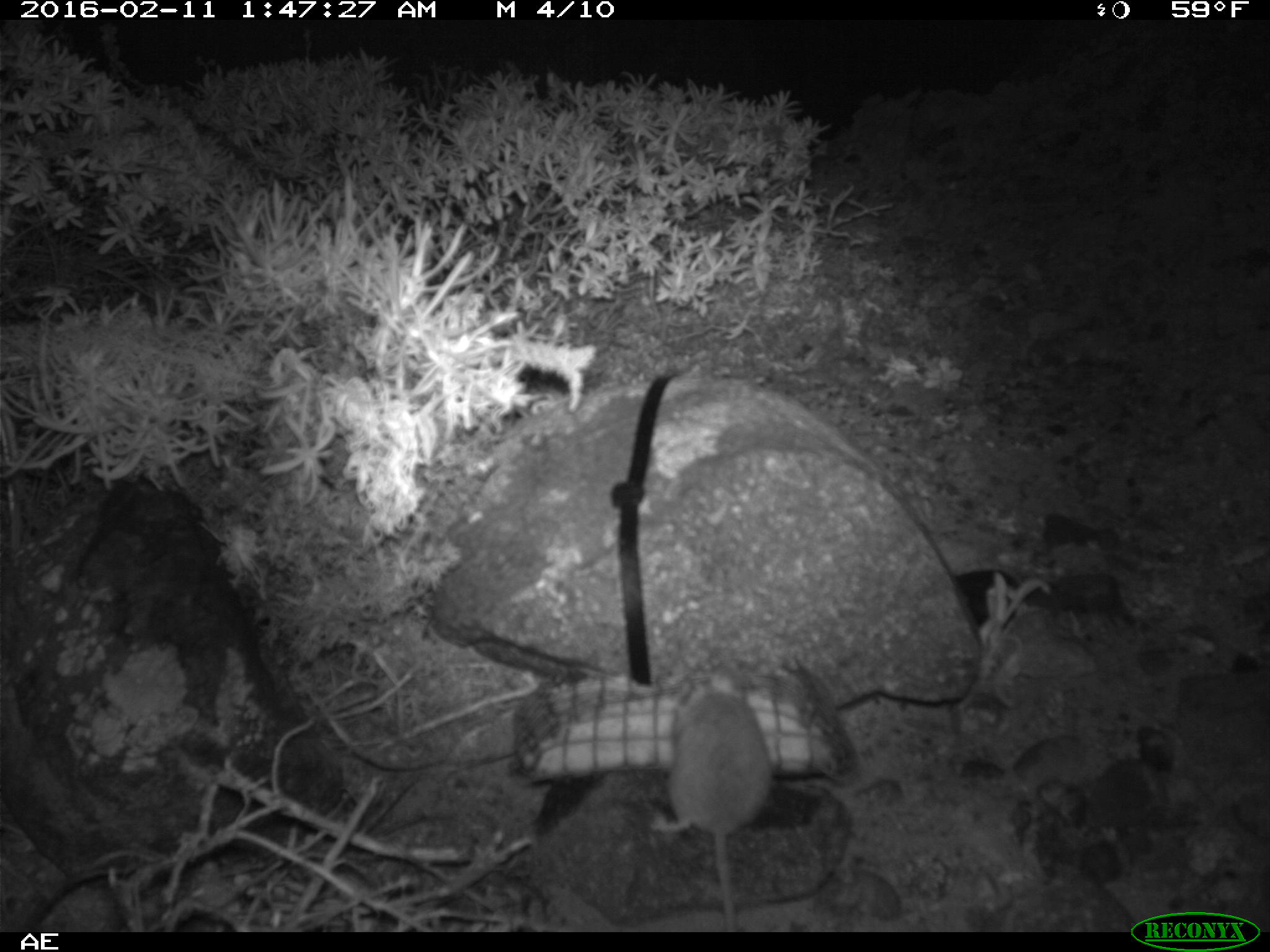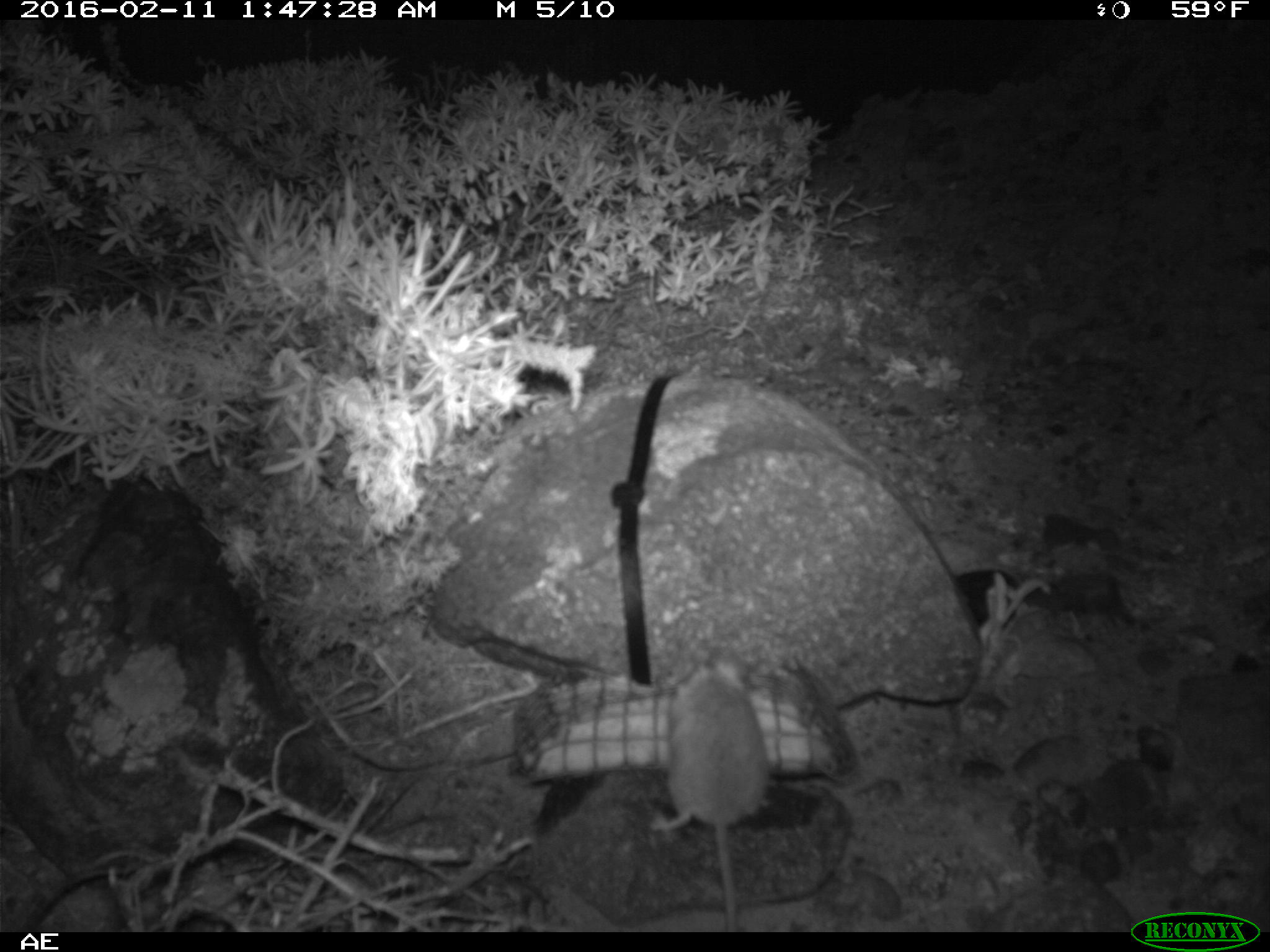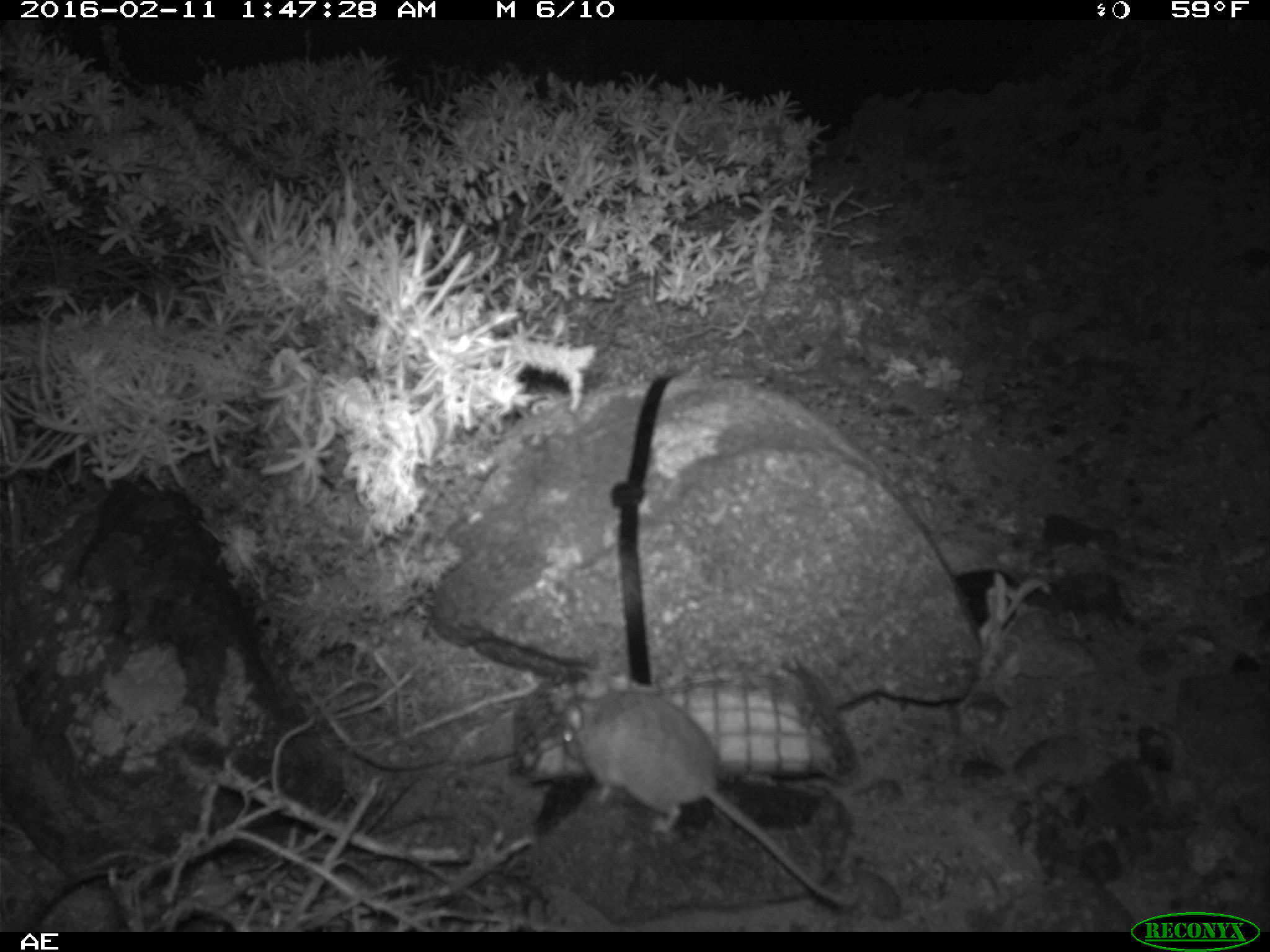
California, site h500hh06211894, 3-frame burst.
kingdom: Animalia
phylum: Chordata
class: Mammalia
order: Rodentia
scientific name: Rodentia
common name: rodent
Rodent (Rodentia).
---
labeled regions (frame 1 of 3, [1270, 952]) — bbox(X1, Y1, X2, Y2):
rodent: bbox(647, 671, 775, 928)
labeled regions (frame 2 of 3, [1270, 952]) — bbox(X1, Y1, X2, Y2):
rodent: bbox(646, 642, 775, 929)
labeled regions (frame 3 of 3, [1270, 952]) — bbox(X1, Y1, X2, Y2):
rodent: bbox(555, 664, 859, 911)